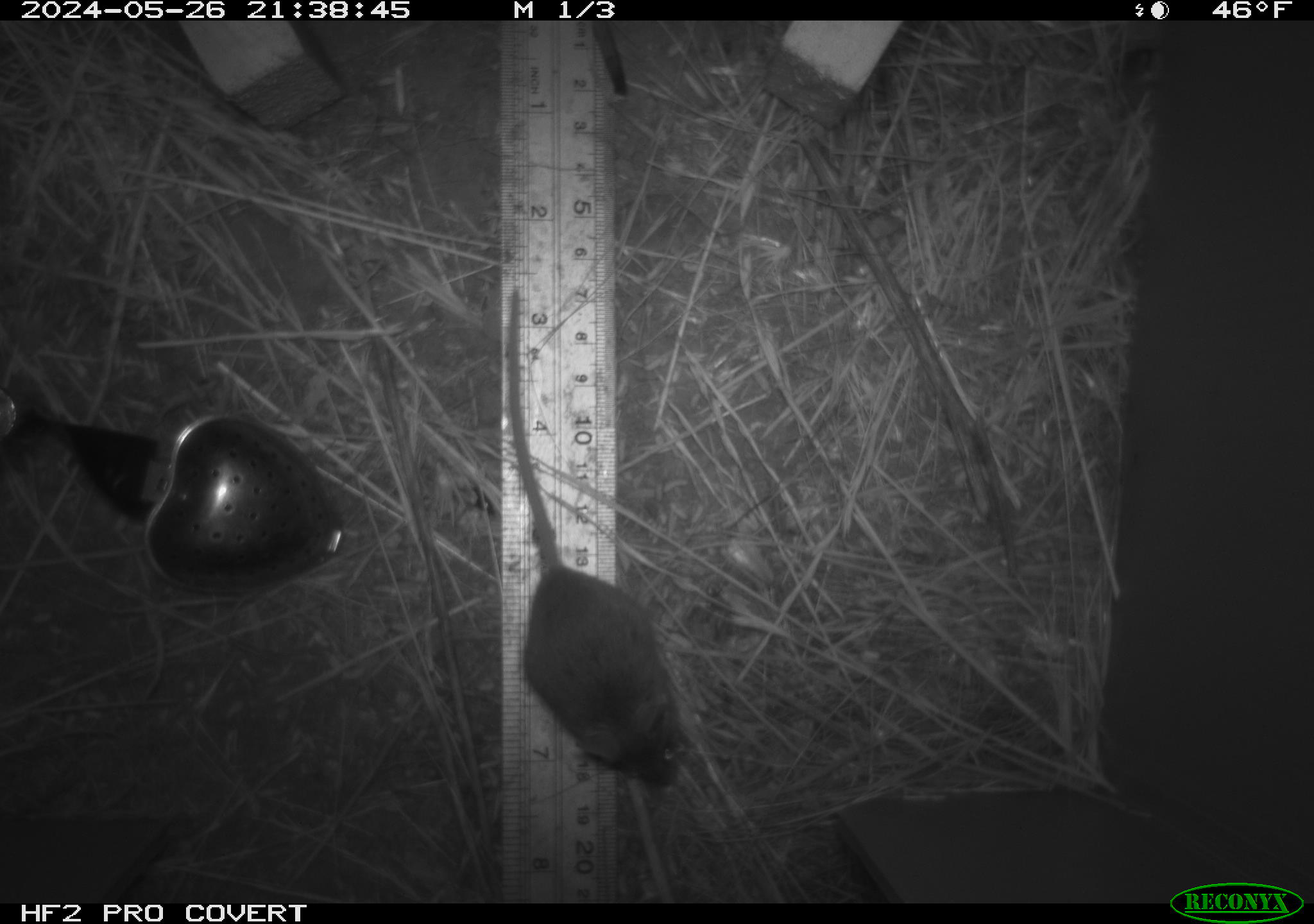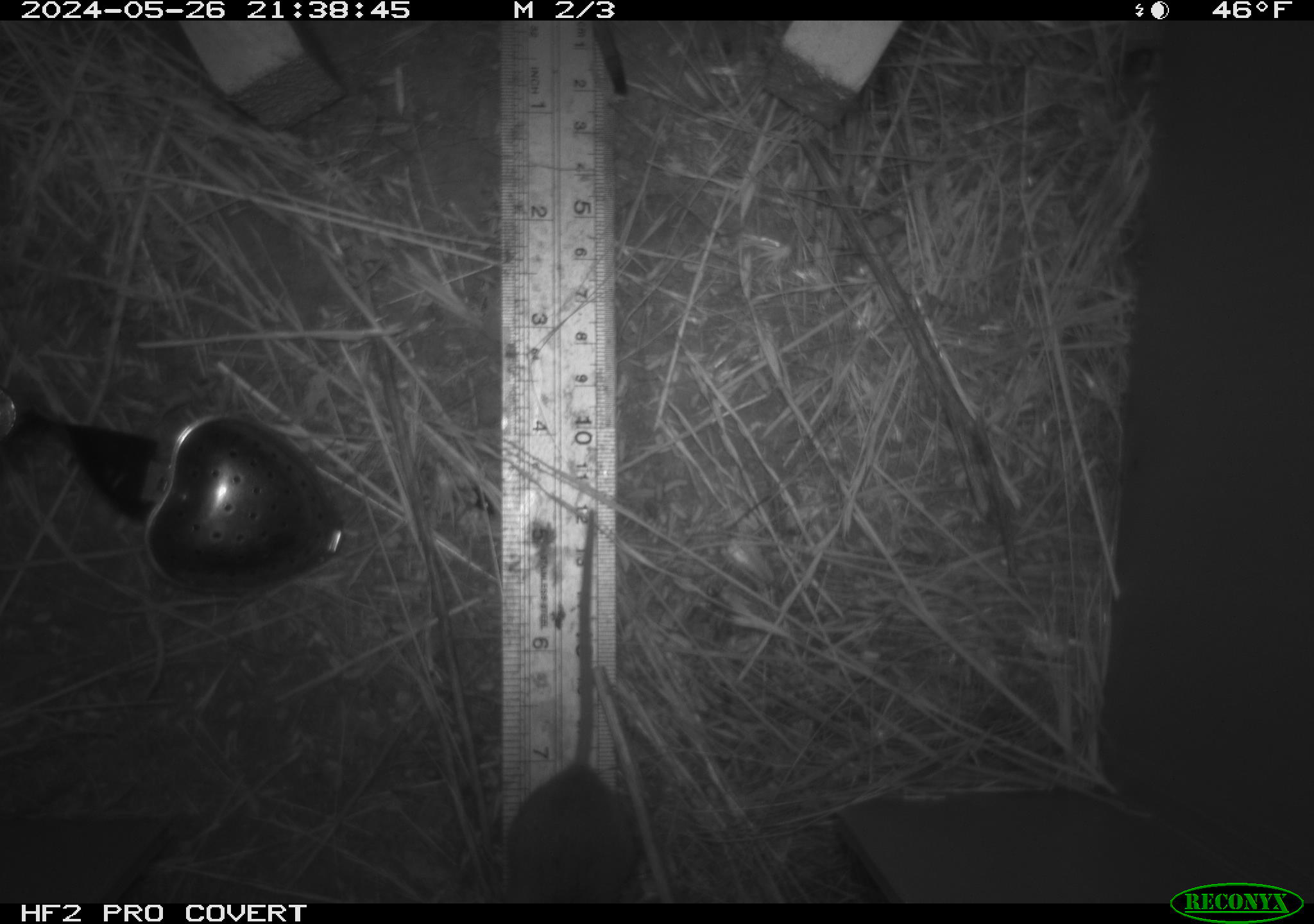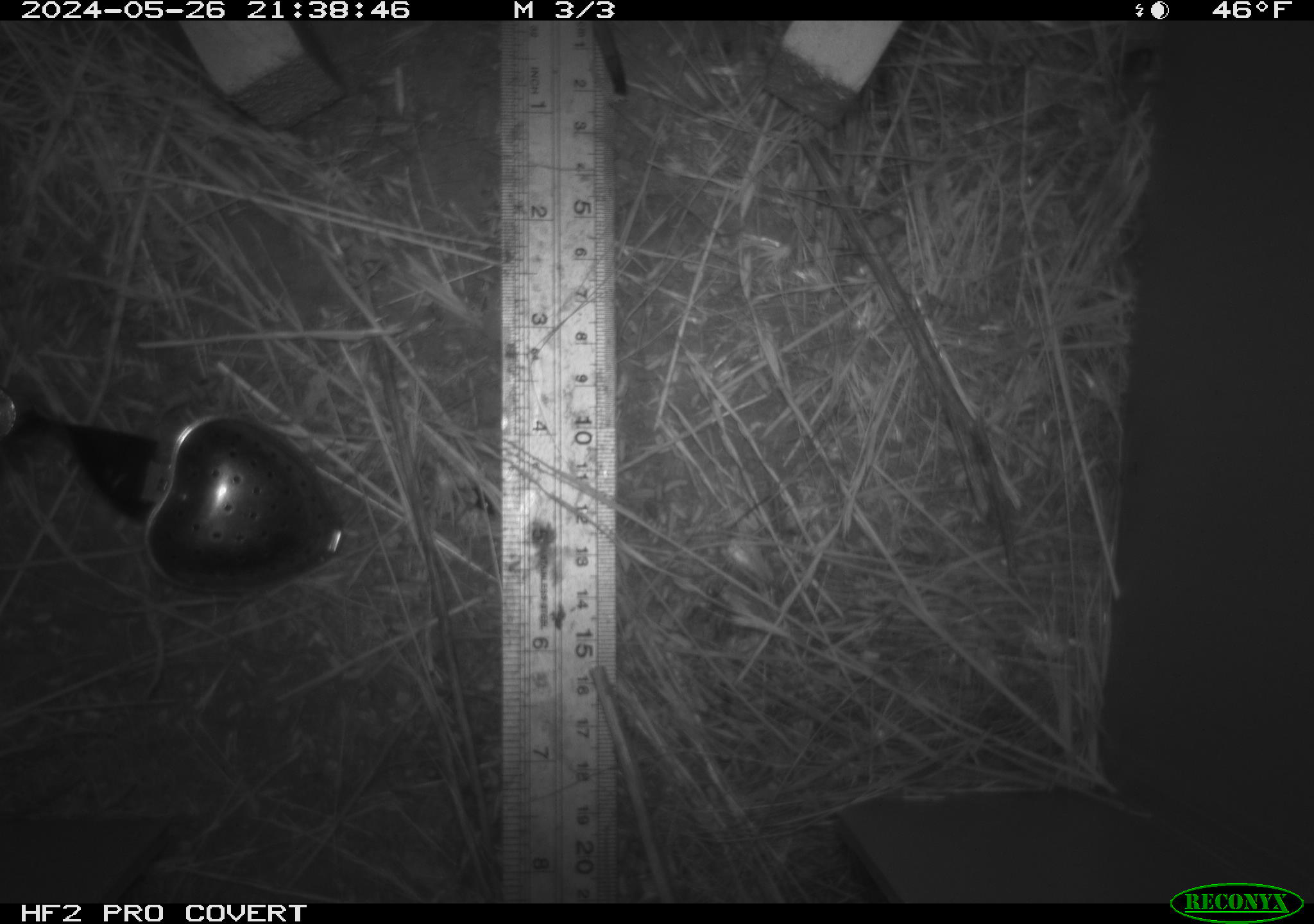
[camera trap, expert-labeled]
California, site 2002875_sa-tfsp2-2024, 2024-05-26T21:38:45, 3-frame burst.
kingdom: Animalia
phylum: Chordata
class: Mammalia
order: Rodentia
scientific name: Rodentia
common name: mouse species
Mouse species (Rodentia).